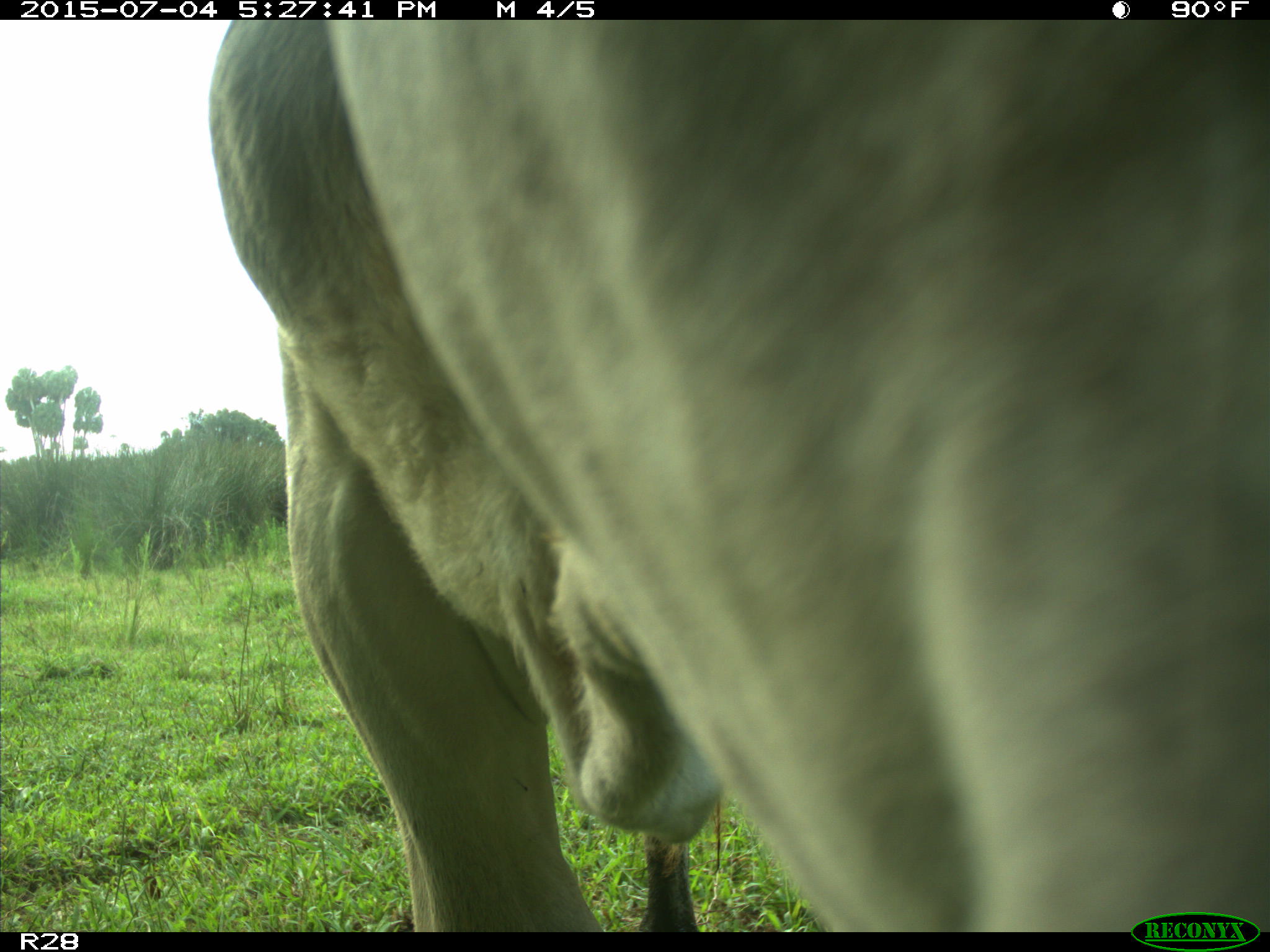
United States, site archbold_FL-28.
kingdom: Animalia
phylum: Chordata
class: Mammalia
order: Artiodactyla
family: Bovidae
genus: Bos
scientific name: Bos taurus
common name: domestic cow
Bos taurus (domestic cow).